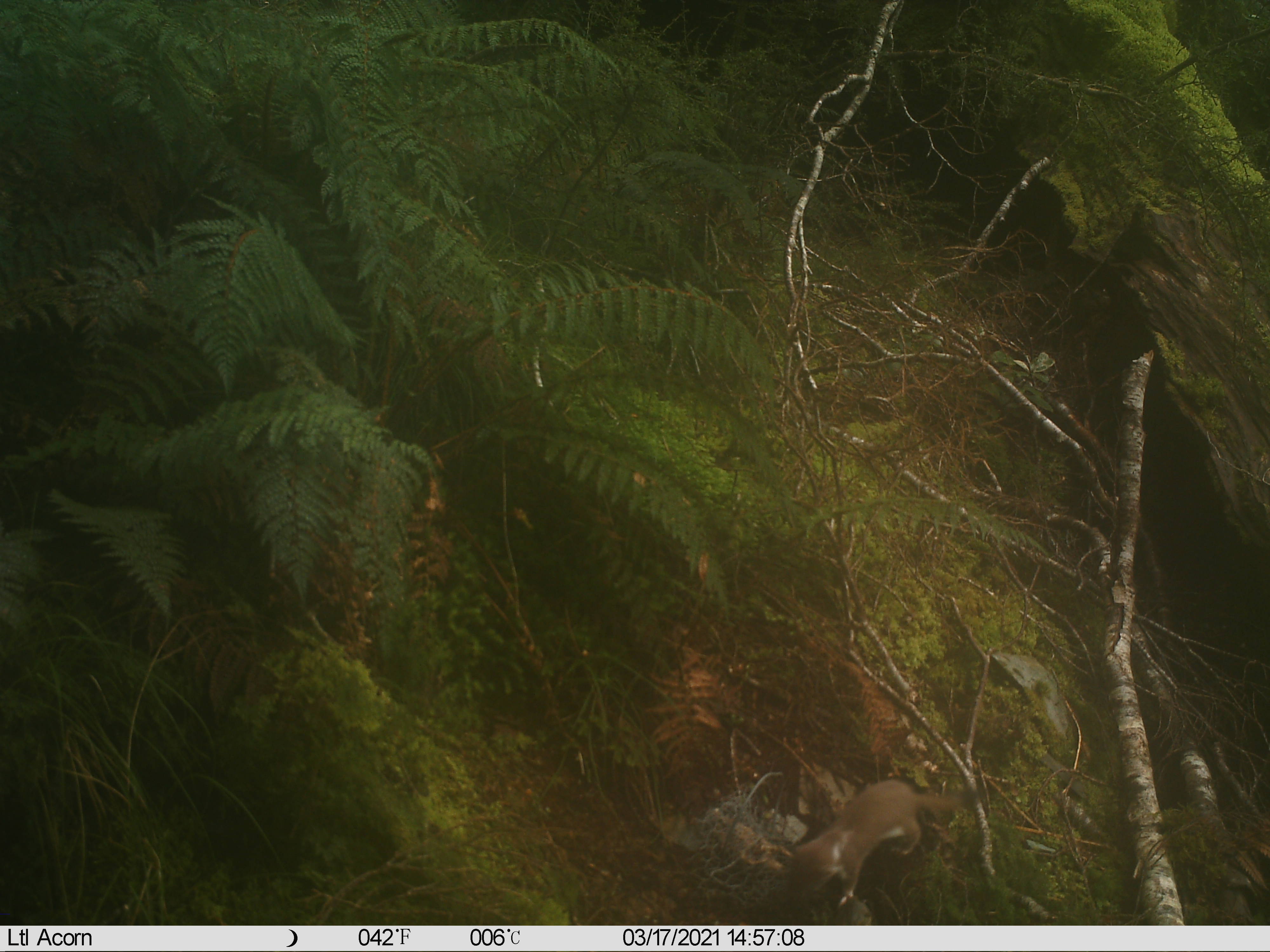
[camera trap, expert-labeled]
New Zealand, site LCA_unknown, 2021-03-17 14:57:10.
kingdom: Animalia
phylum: Chordata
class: Mammalia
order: Carnivora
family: Mustelidae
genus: Mustela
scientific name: Mustela erminea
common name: stoat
Stoat (Mustela erminea).